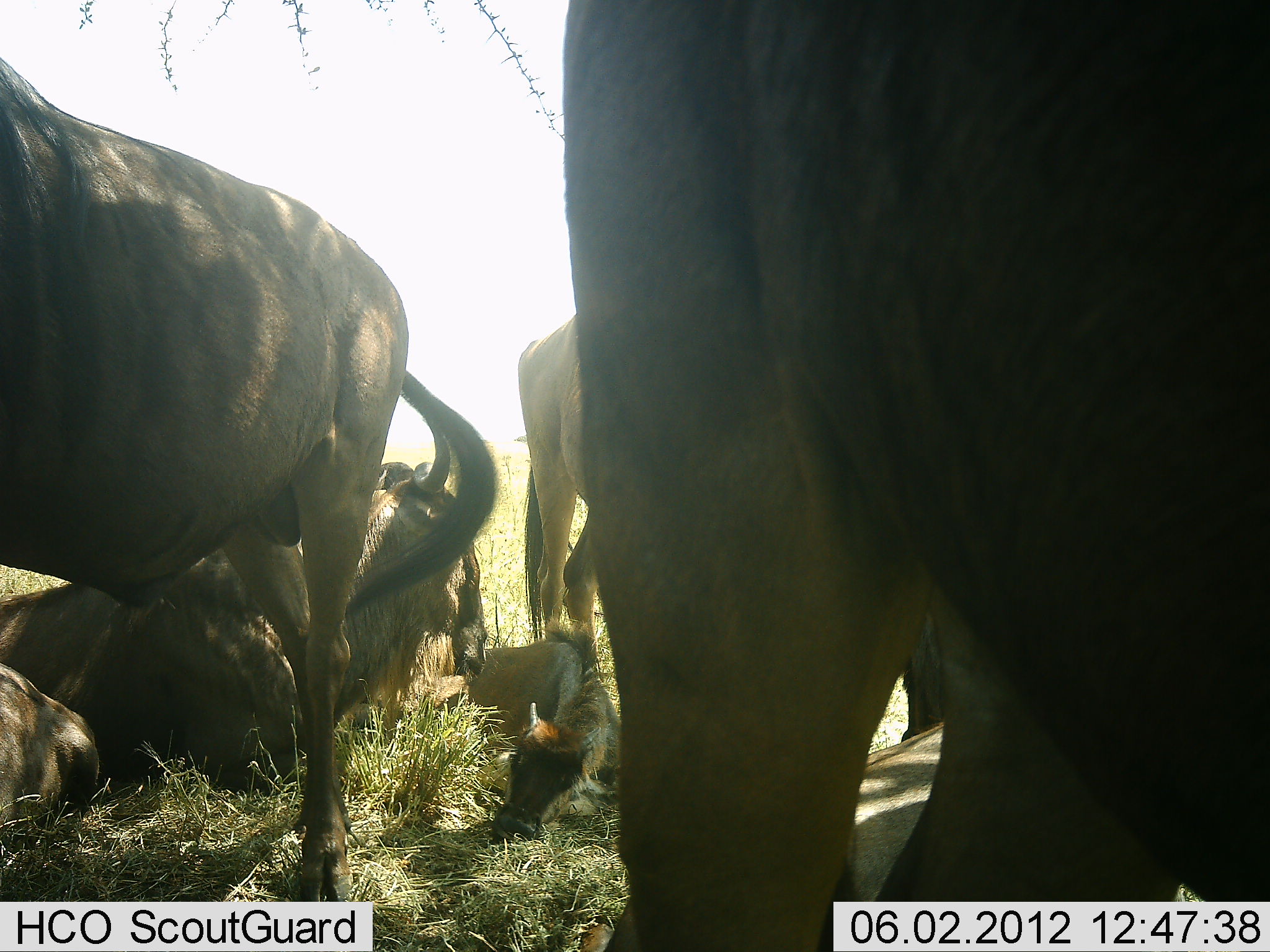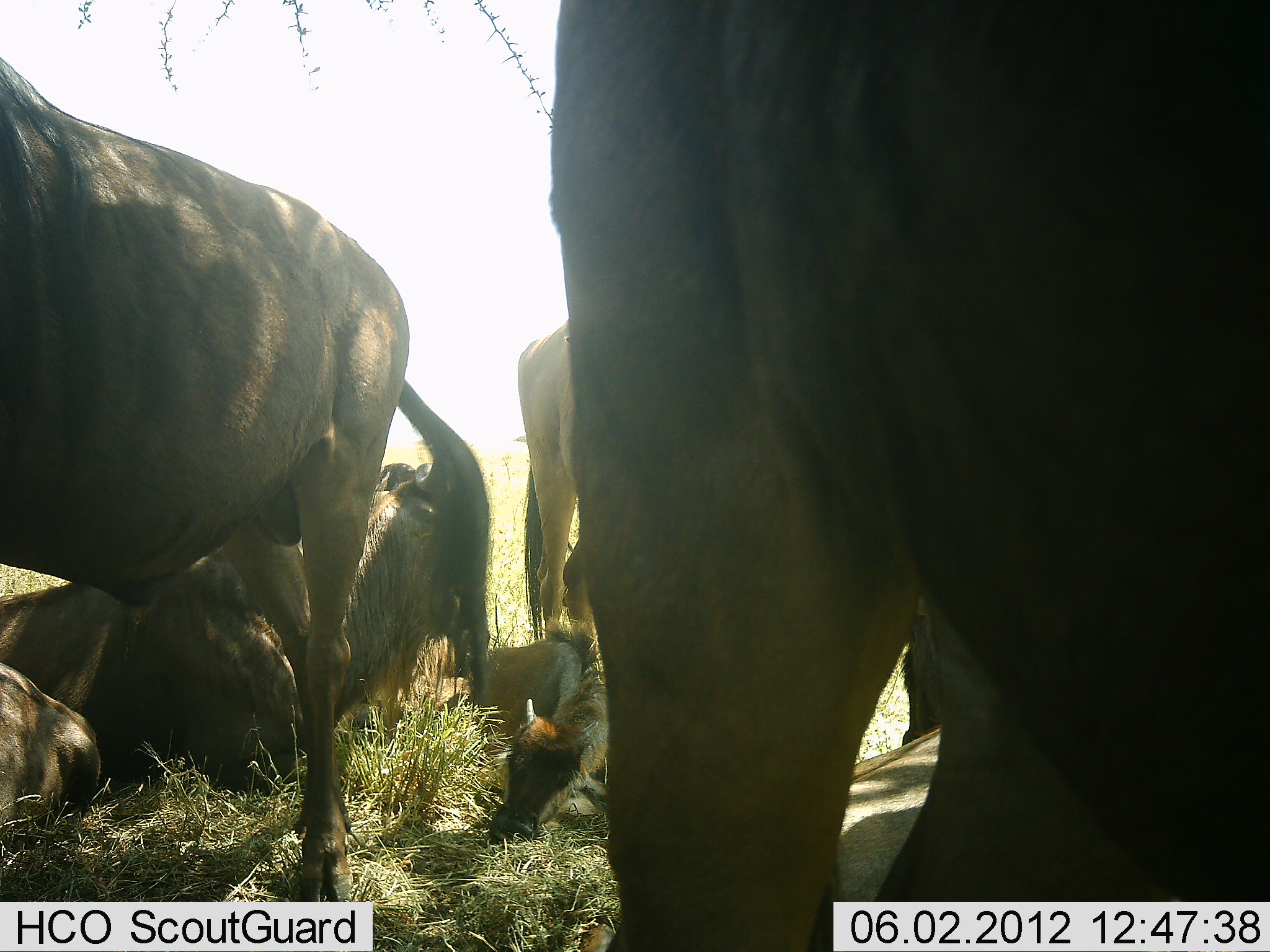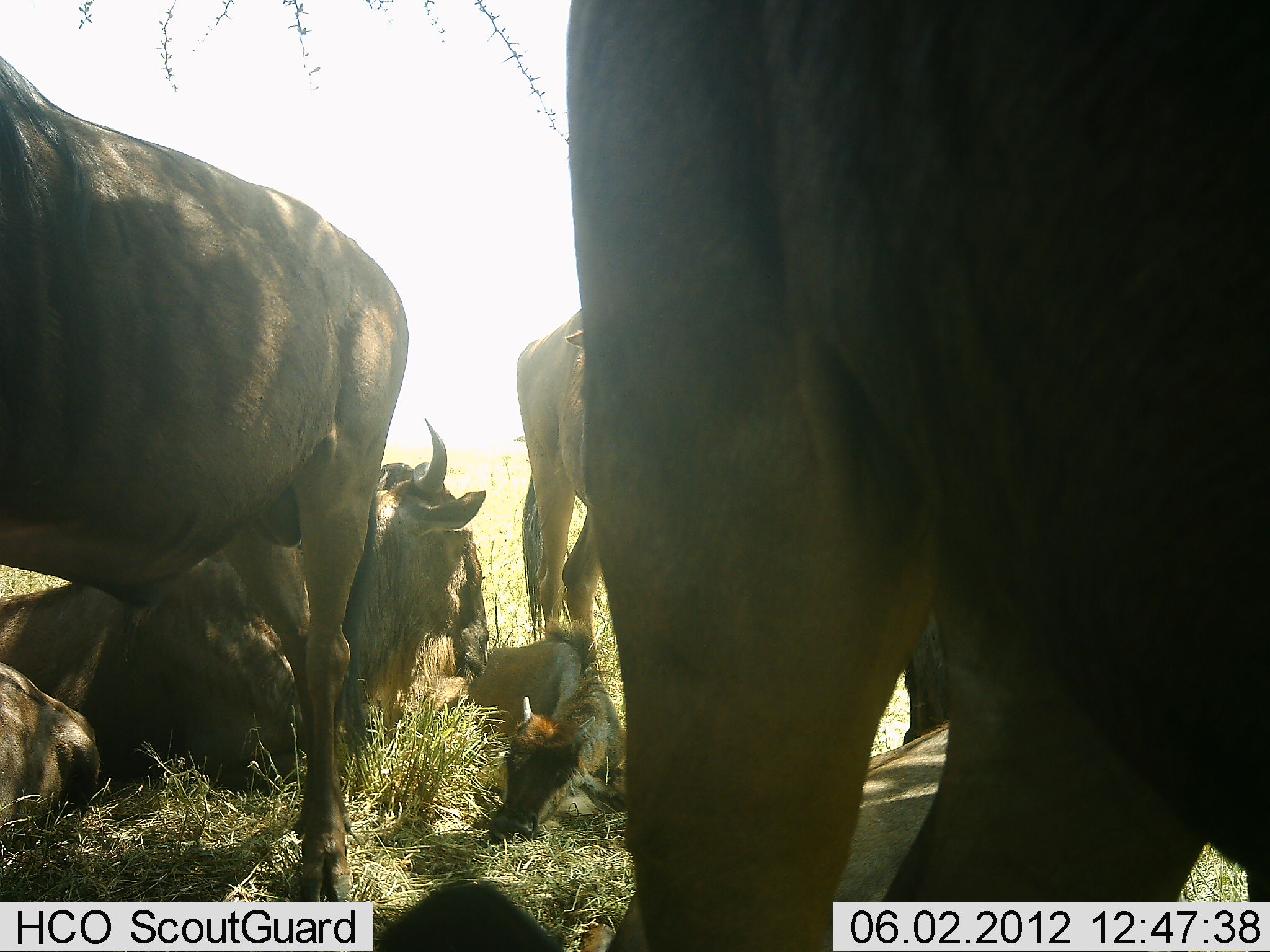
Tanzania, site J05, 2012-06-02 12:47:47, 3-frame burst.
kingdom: Animalia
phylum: Chordata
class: Mammalia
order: Artiodactyla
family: Bovidae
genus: Connochaetes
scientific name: Connochaetes taurinus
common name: blue wildebeest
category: wildebeest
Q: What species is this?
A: Wildebeest (blue wildebeest) (Connochaetes taurinus).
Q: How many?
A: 7.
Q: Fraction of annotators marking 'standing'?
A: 80%.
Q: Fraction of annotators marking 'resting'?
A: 90%.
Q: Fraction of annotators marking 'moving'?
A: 0%.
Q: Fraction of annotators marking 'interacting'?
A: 10%.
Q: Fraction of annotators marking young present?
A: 50%.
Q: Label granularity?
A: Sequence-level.